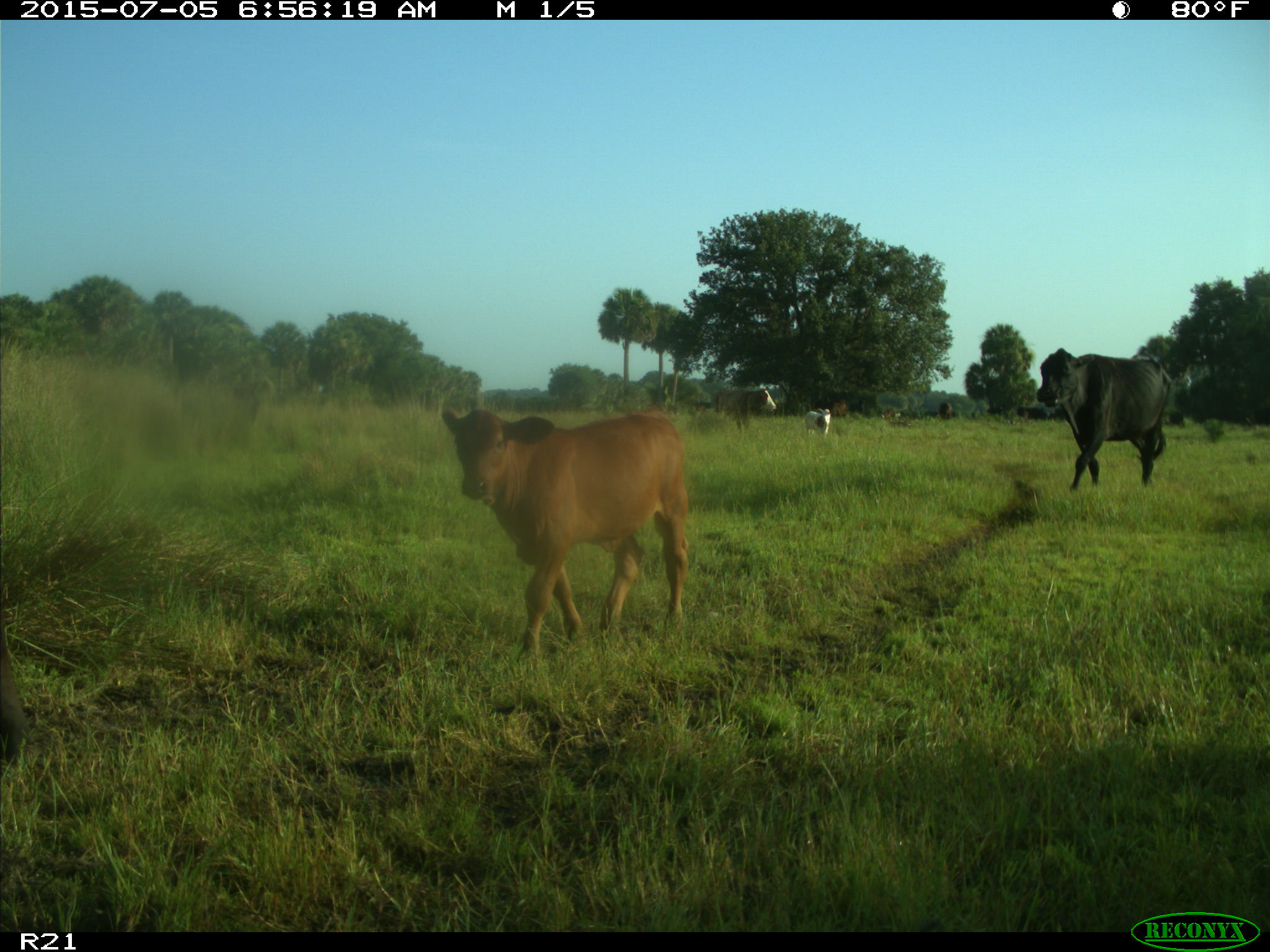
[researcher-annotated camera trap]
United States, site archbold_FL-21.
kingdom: Animalia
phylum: Chordata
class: Mammalia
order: Artiodactyla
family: Bovidae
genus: Bos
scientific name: Bos taurus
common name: domestic cow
Bos taurus (domestic cow).